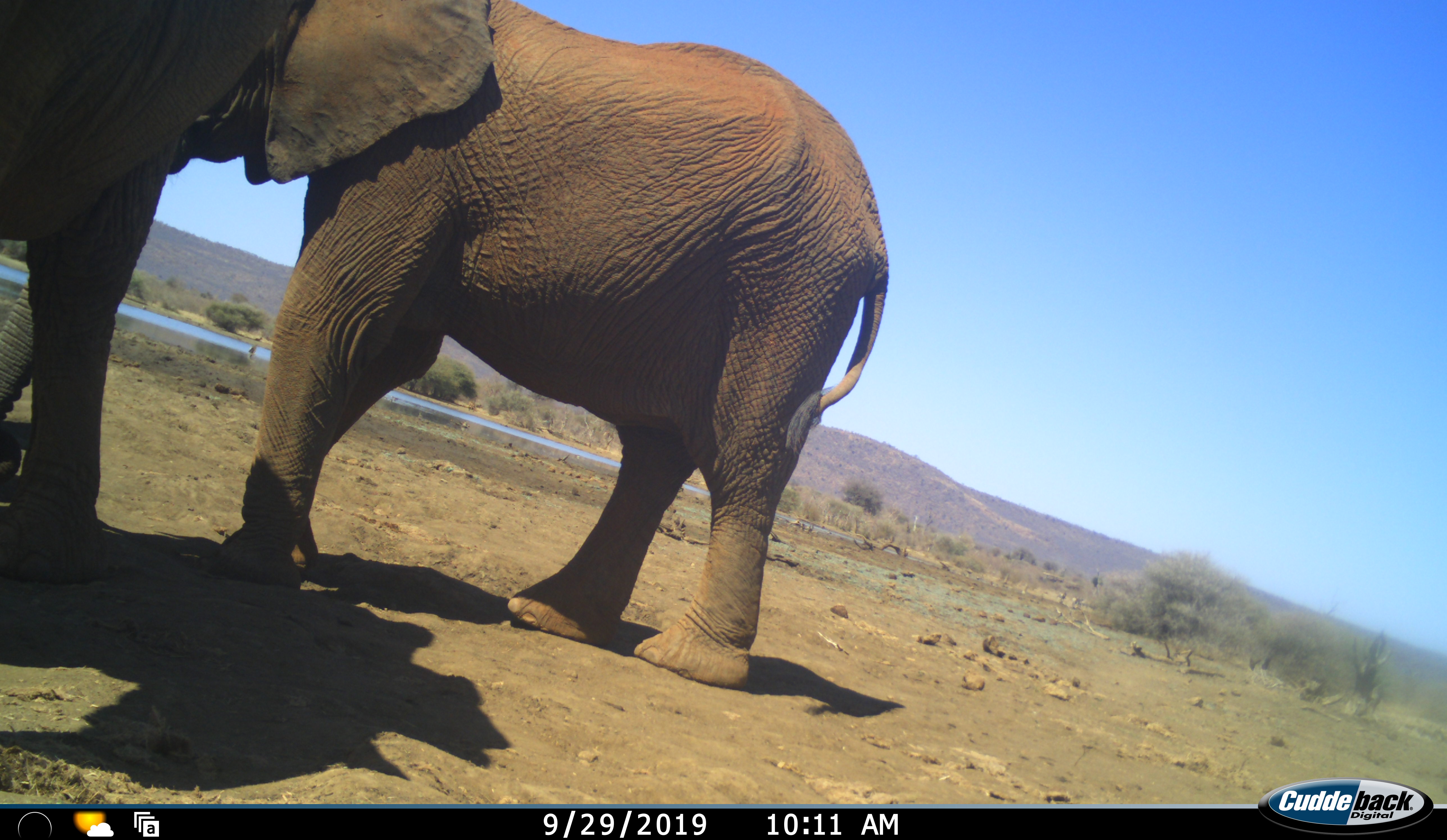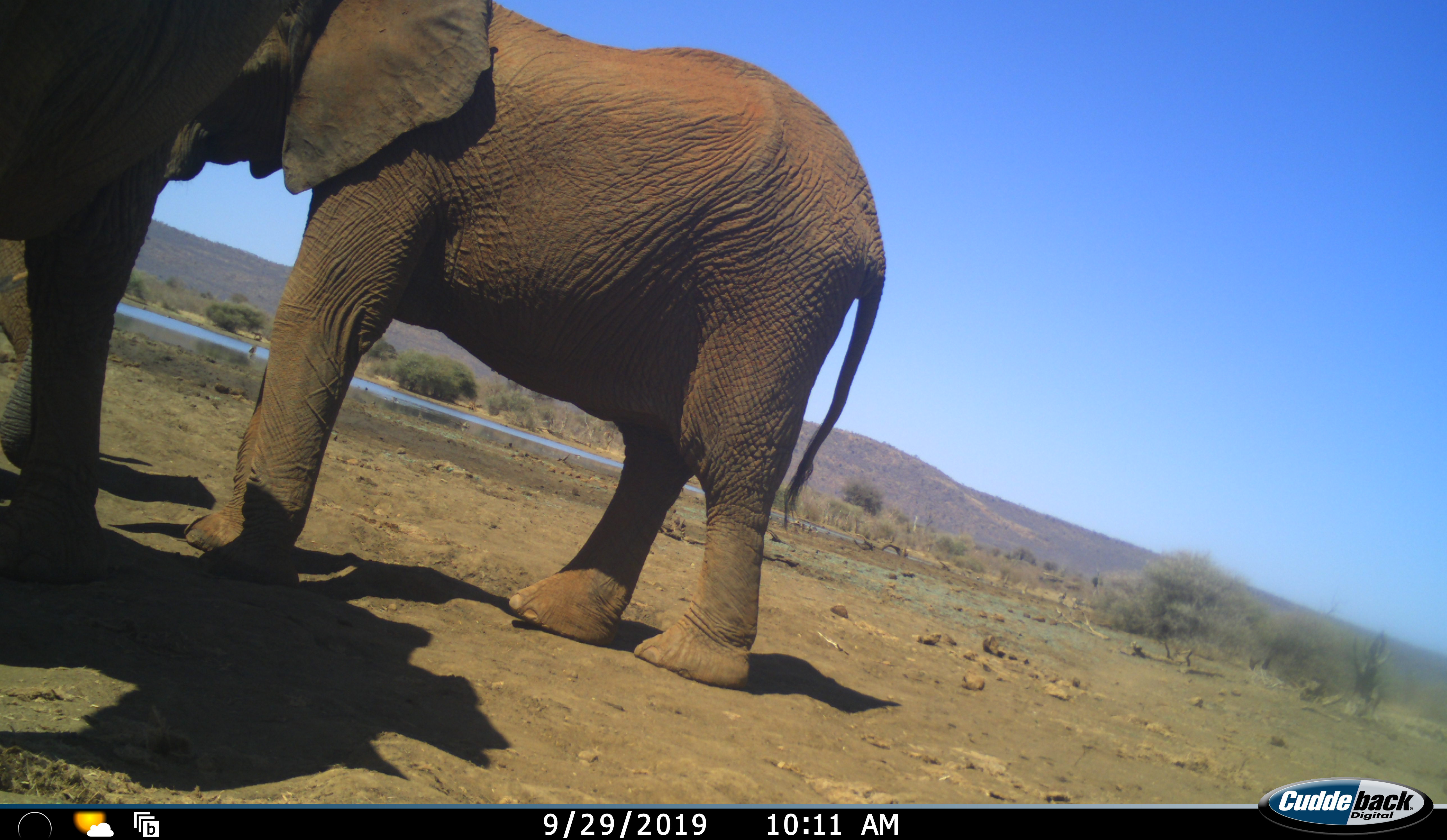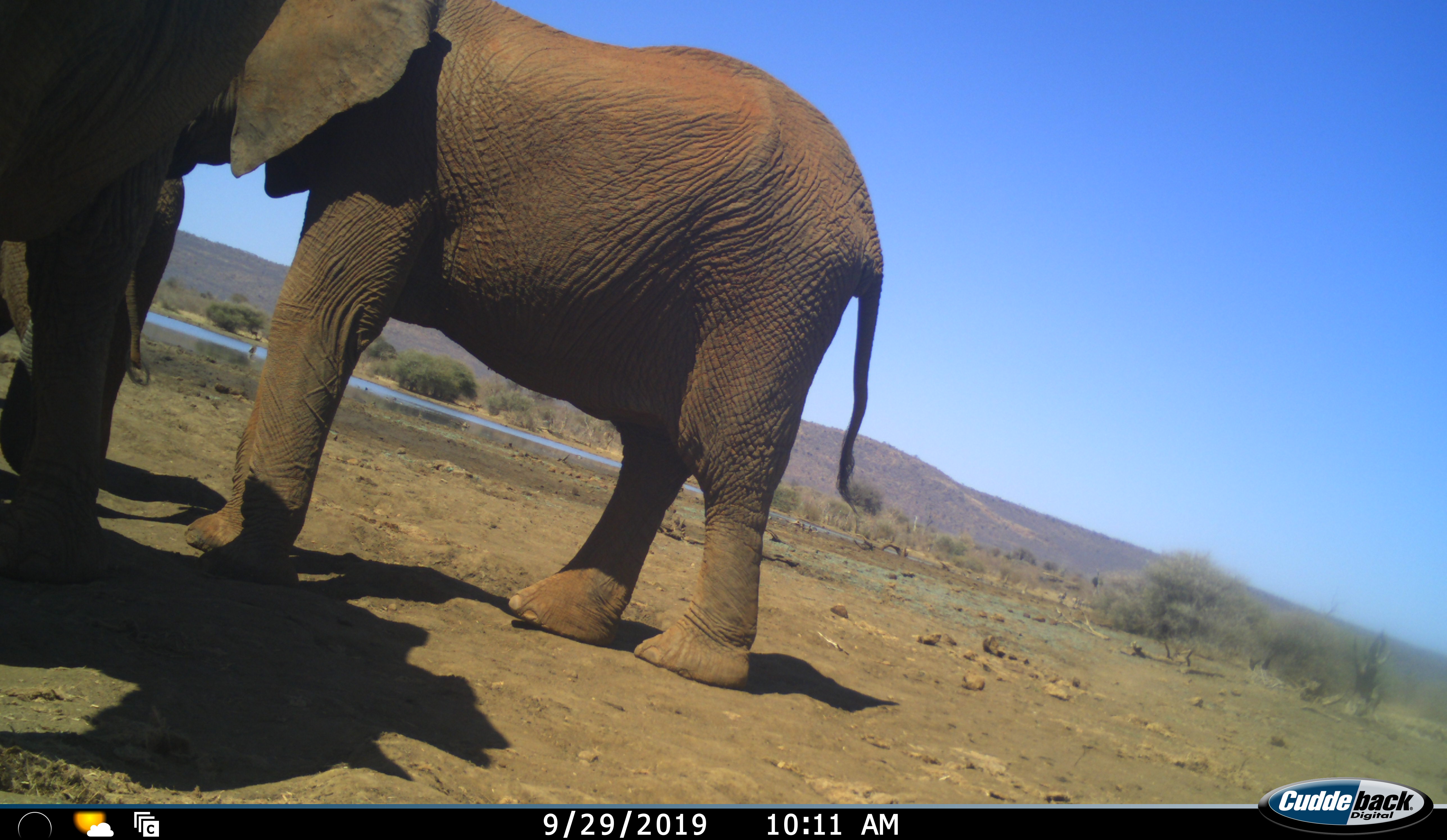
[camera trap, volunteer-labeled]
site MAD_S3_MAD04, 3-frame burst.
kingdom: Animalia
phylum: Chordata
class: Mammalia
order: Proboscidea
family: Elephantidae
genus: Loxodonta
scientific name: Loxodonta africana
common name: african bush elephant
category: elephant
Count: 2.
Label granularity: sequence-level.